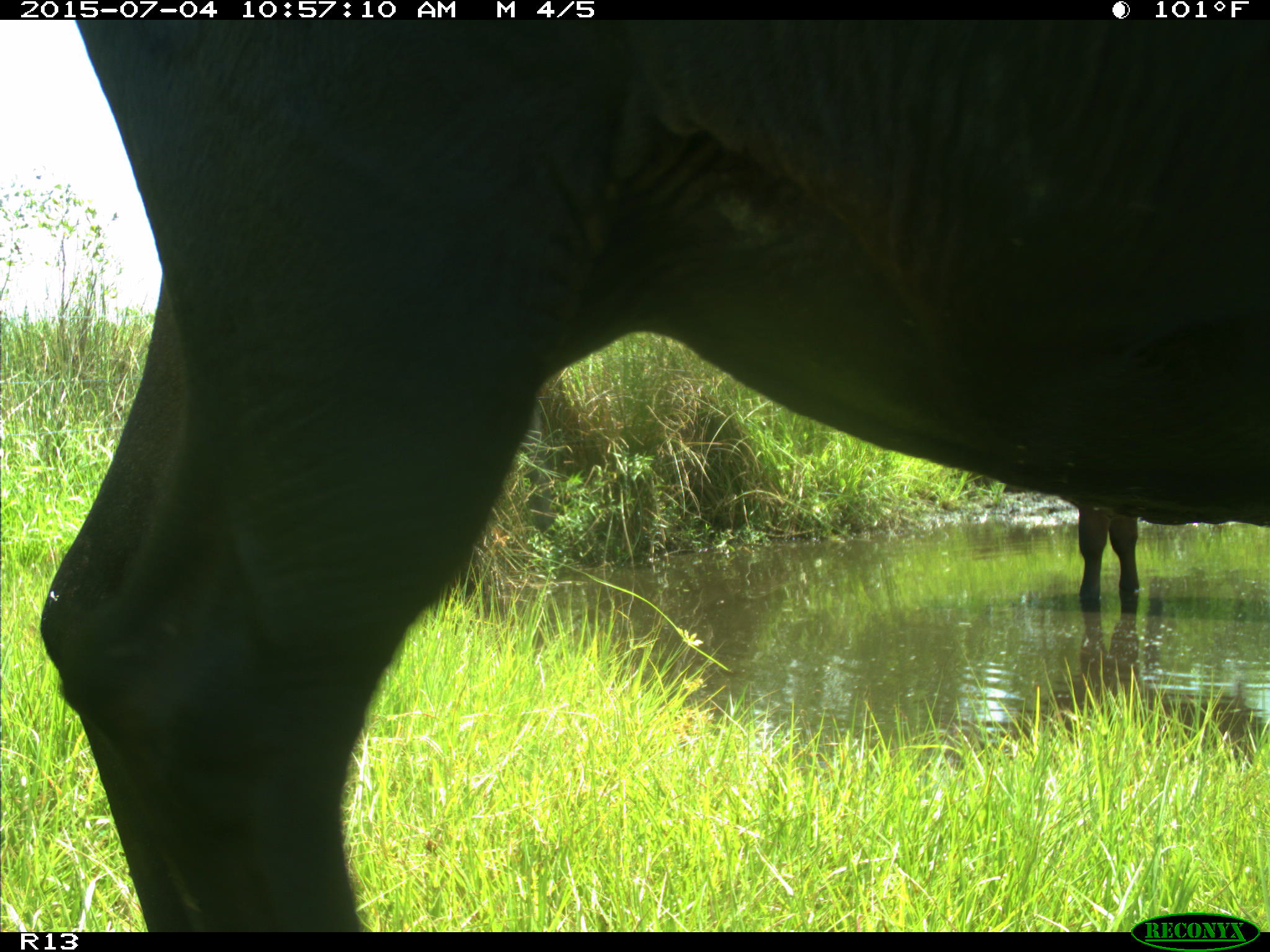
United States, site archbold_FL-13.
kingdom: Animalia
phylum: Chordata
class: Mammalia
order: Artiodactyla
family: Bovidae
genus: Bos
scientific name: Bos taurus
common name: domestic cow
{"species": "Bos taurus (domestic cow)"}